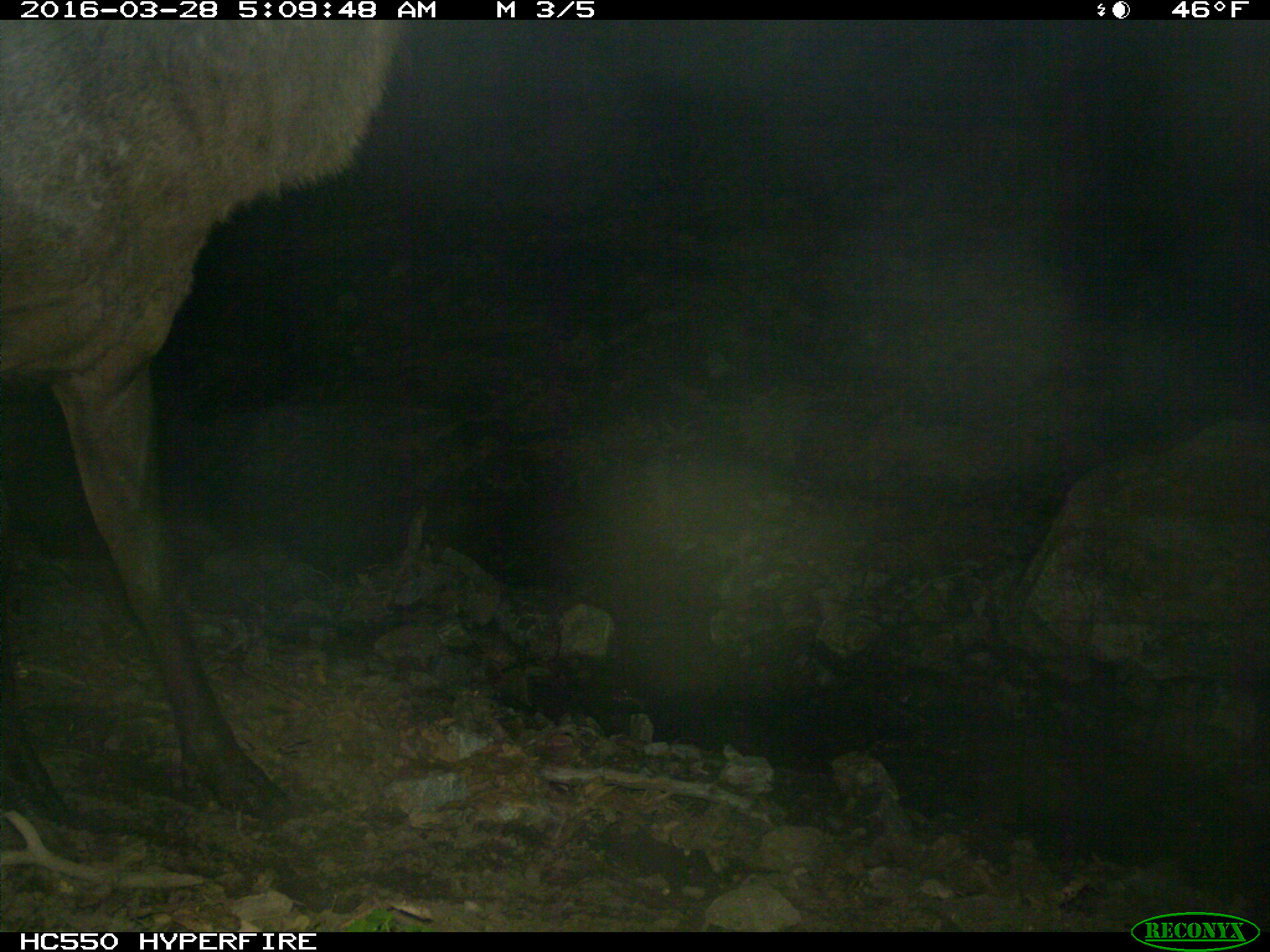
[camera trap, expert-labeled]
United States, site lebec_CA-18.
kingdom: Animalia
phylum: Chordata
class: Mammalia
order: Artiodactyla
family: Cervidae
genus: Cervus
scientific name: Cervus canadensis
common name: elk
Cervus canadensis (elk).